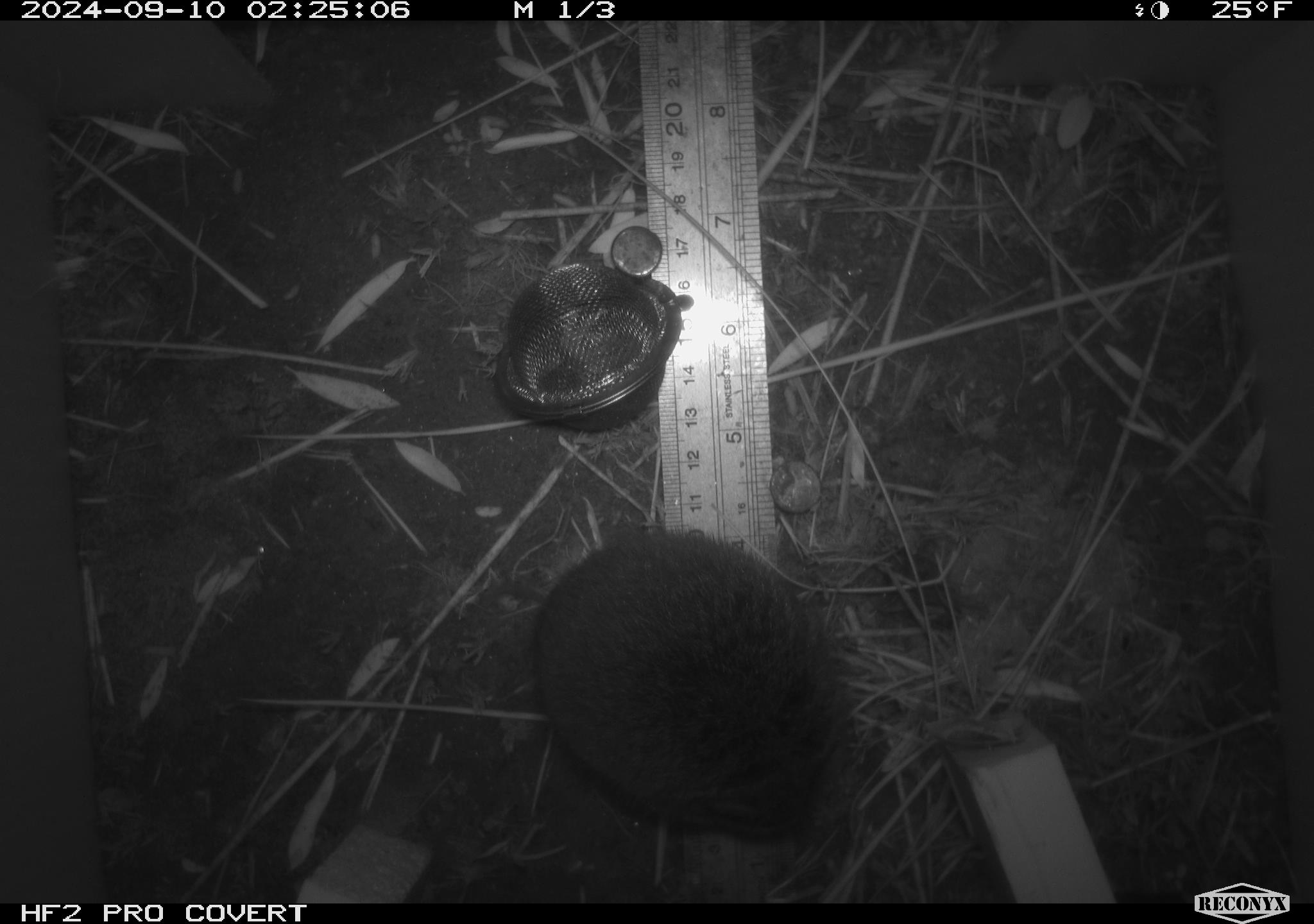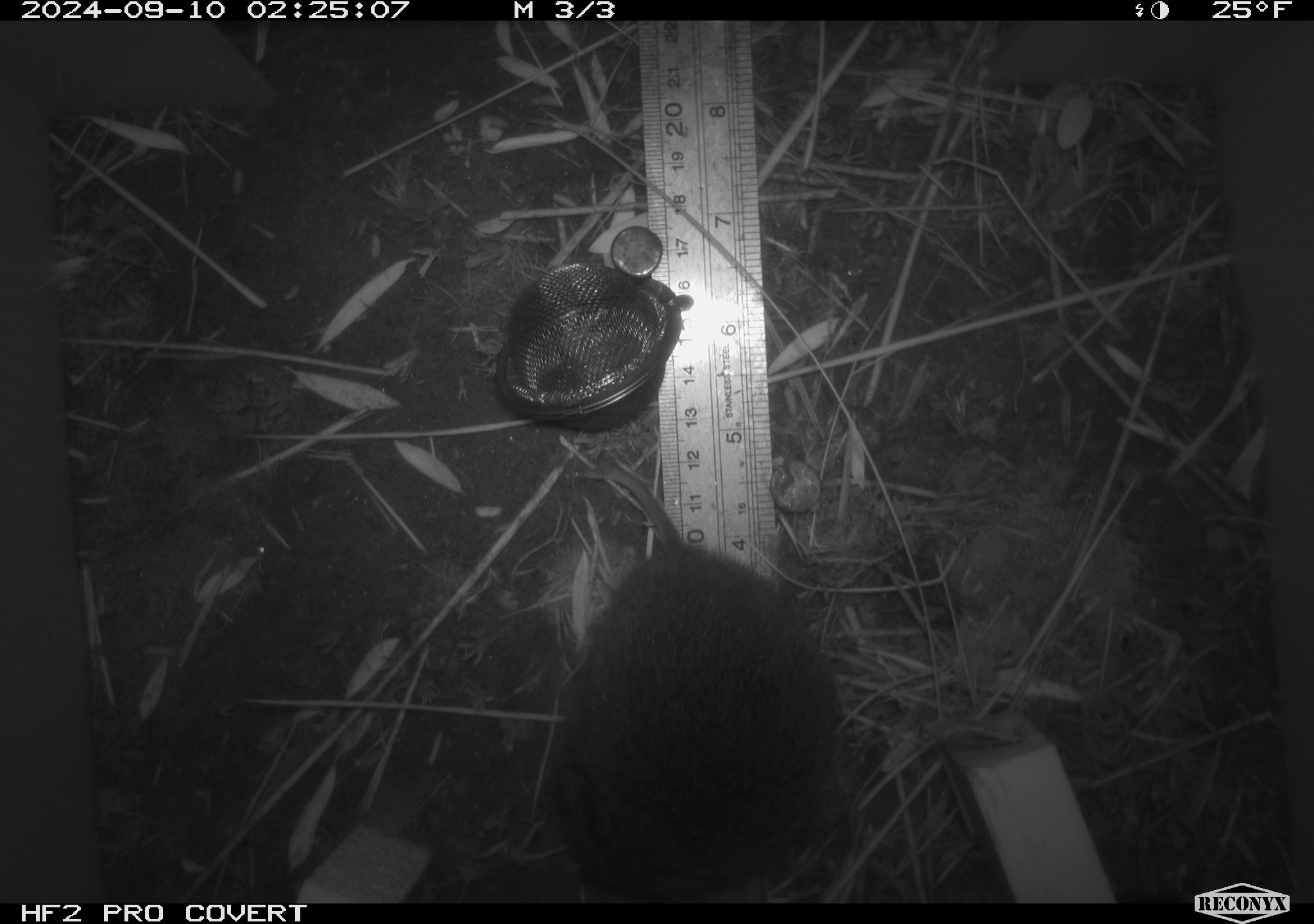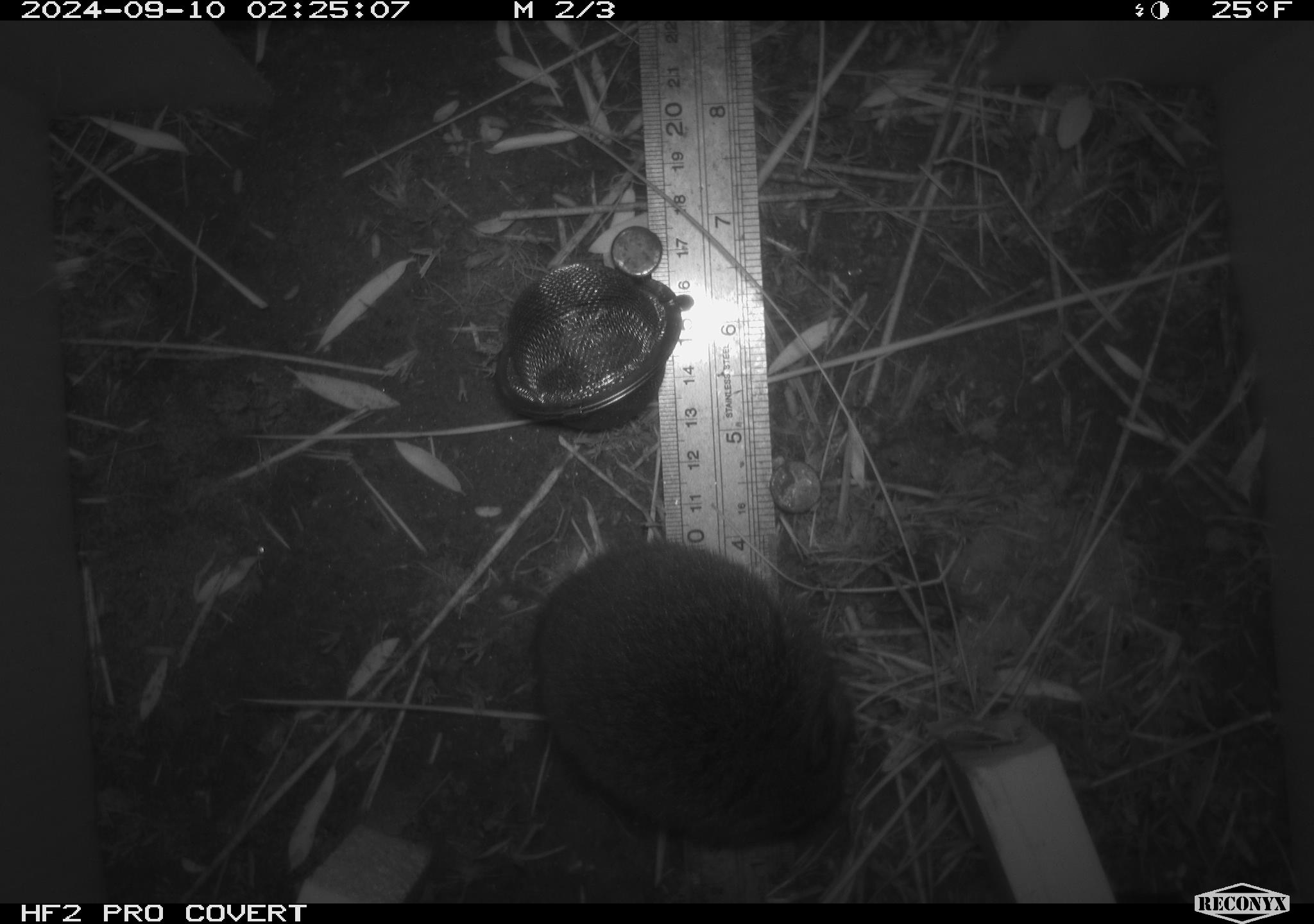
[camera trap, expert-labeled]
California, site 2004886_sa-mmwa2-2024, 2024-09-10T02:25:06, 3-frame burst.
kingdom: Animalia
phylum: Chordata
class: Mammalia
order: Rodentia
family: Cricetidae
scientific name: Arvicolinae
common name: voles, lemmings, and muskrats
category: arvicolinae subfamily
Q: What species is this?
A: Arvicolinae subfamily (voles, lemmings, and muskrats) (Arvicolinae).